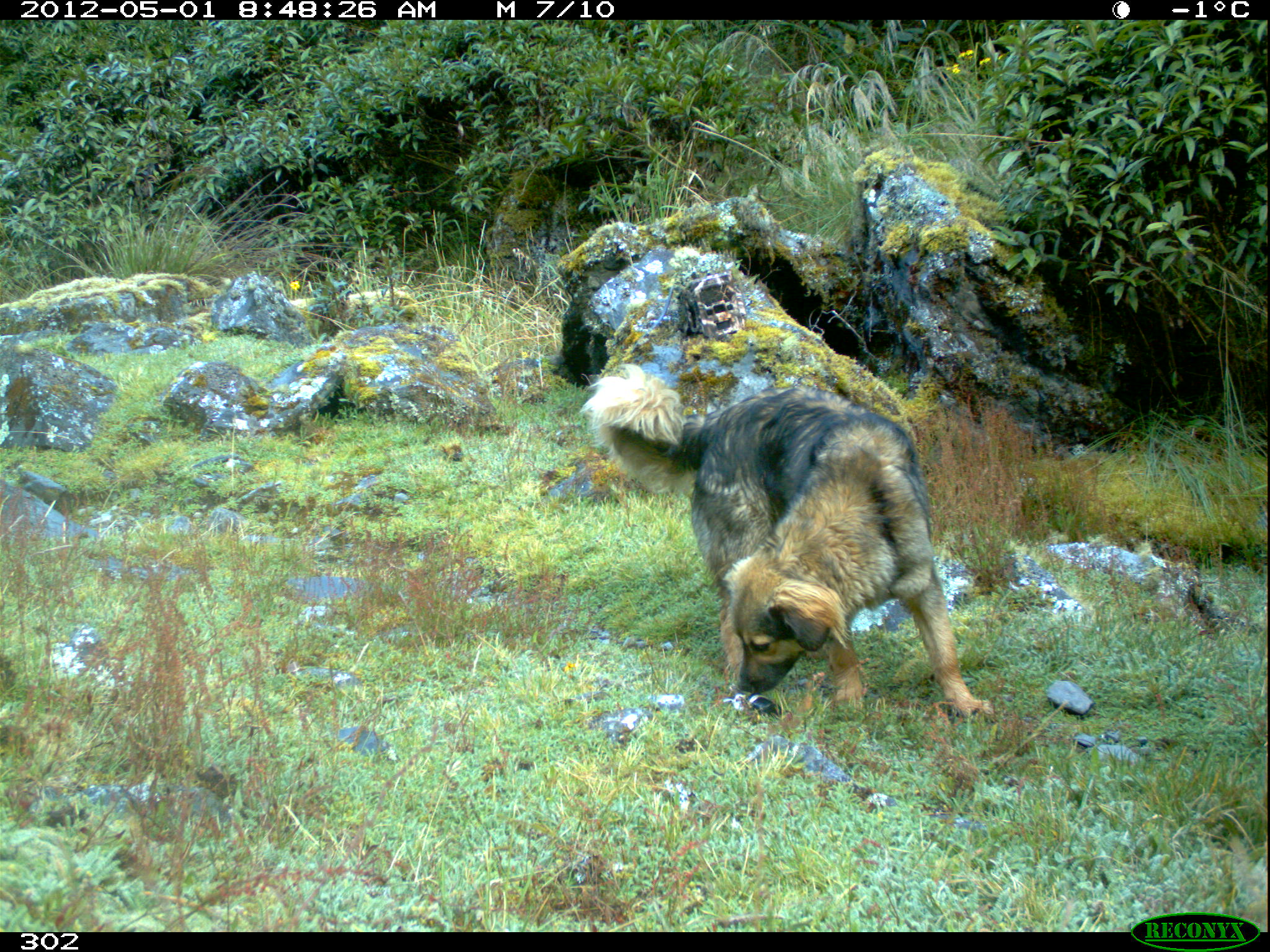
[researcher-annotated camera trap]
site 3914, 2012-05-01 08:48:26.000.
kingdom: Animalia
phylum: Chordata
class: Mammalia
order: Carnivora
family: Canidae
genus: Canis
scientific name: Canis familiaris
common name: domestic dog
Canis familiaris (domestic dog).